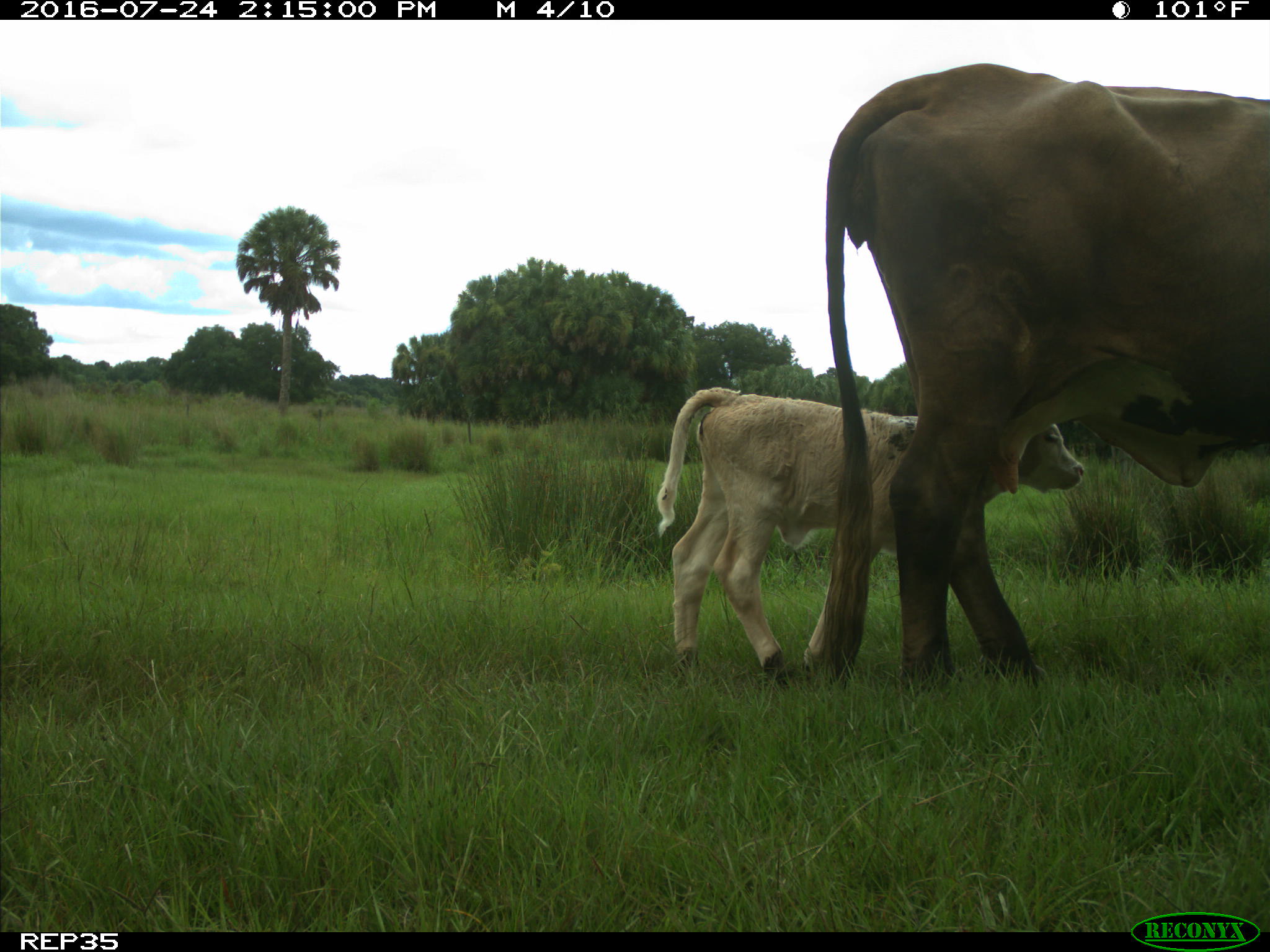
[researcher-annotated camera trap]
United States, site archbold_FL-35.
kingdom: Animalia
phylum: Chordata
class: Mammalia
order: Artiodactyla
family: Bovidae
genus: Bos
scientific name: Bos taurus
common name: domestic cow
Bos taurus (domestic cow).